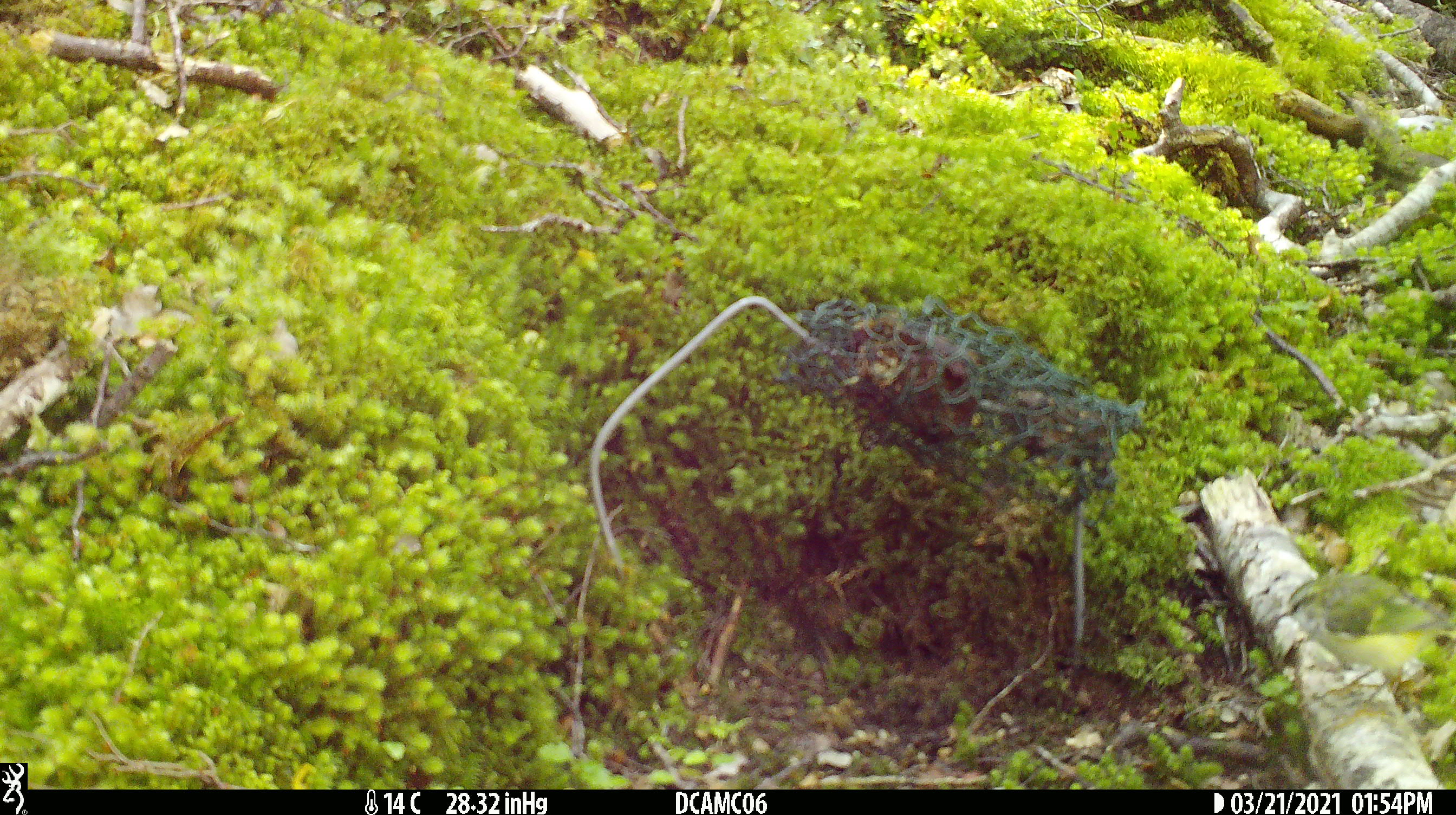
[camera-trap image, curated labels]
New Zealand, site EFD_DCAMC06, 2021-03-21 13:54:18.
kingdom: Animalia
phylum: Chordata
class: Aves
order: Passeriformes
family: Acanthisittidae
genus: Acanthisitta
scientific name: Acanthisitta chloris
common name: rifleman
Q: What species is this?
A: Rifleman (Acanthisitta chloris).